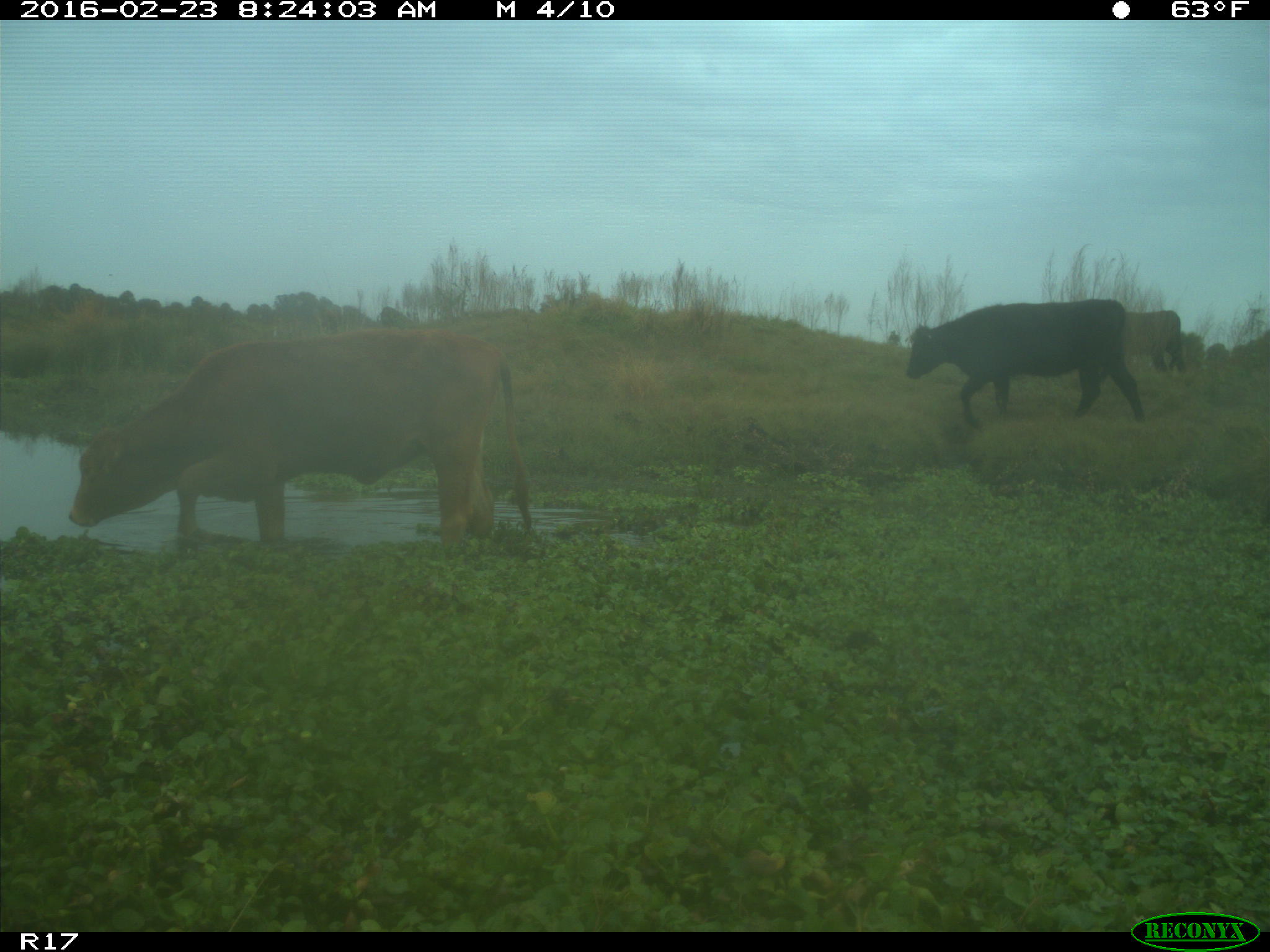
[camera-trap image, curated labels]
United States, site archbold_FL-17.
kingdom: Animalia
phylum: Chordata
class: Mammalia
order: Artiodactyla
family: Bovidae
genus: Bos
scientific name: Bos taurus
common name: domestic cow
Bos taurus (domestic cow).